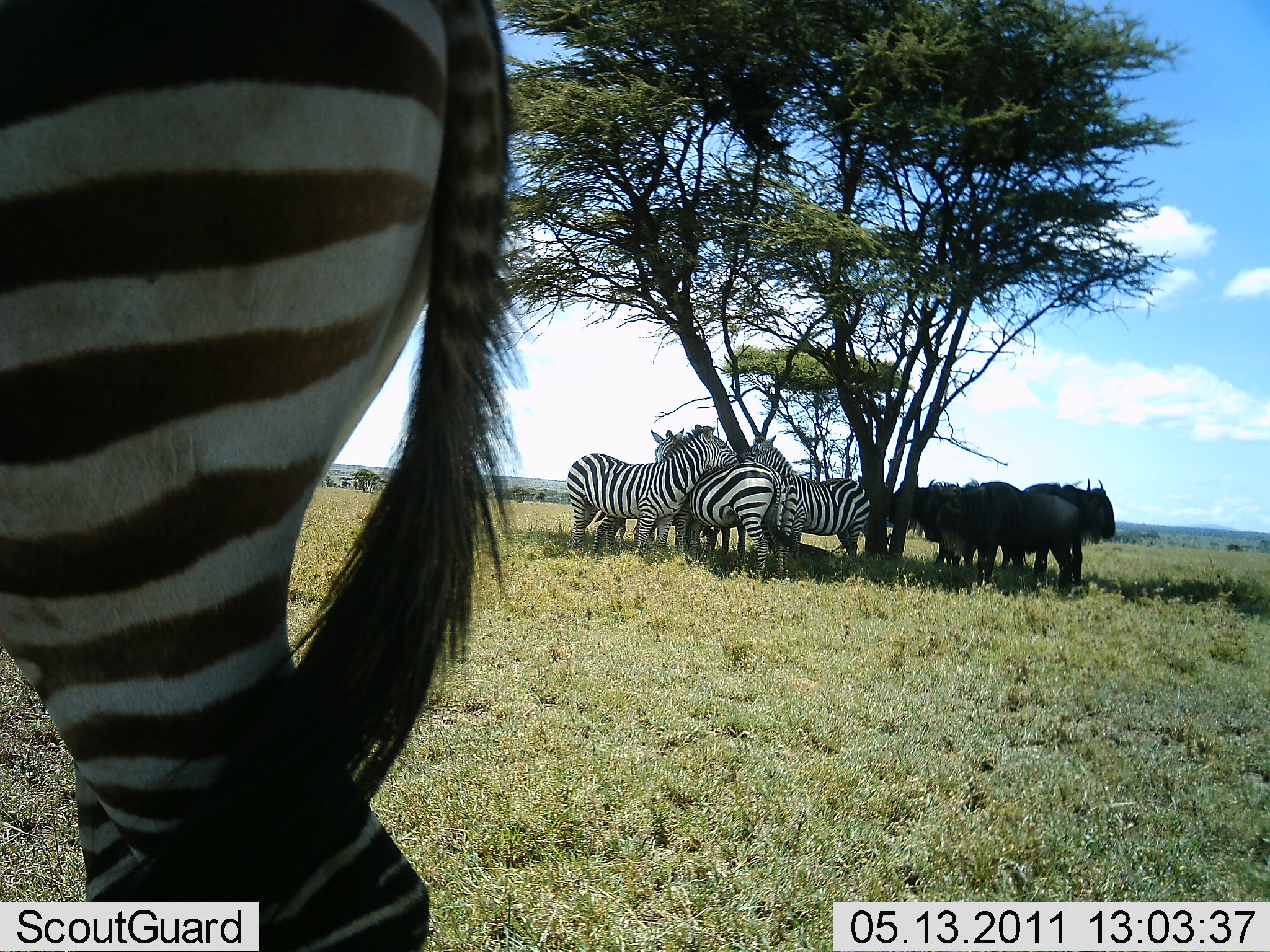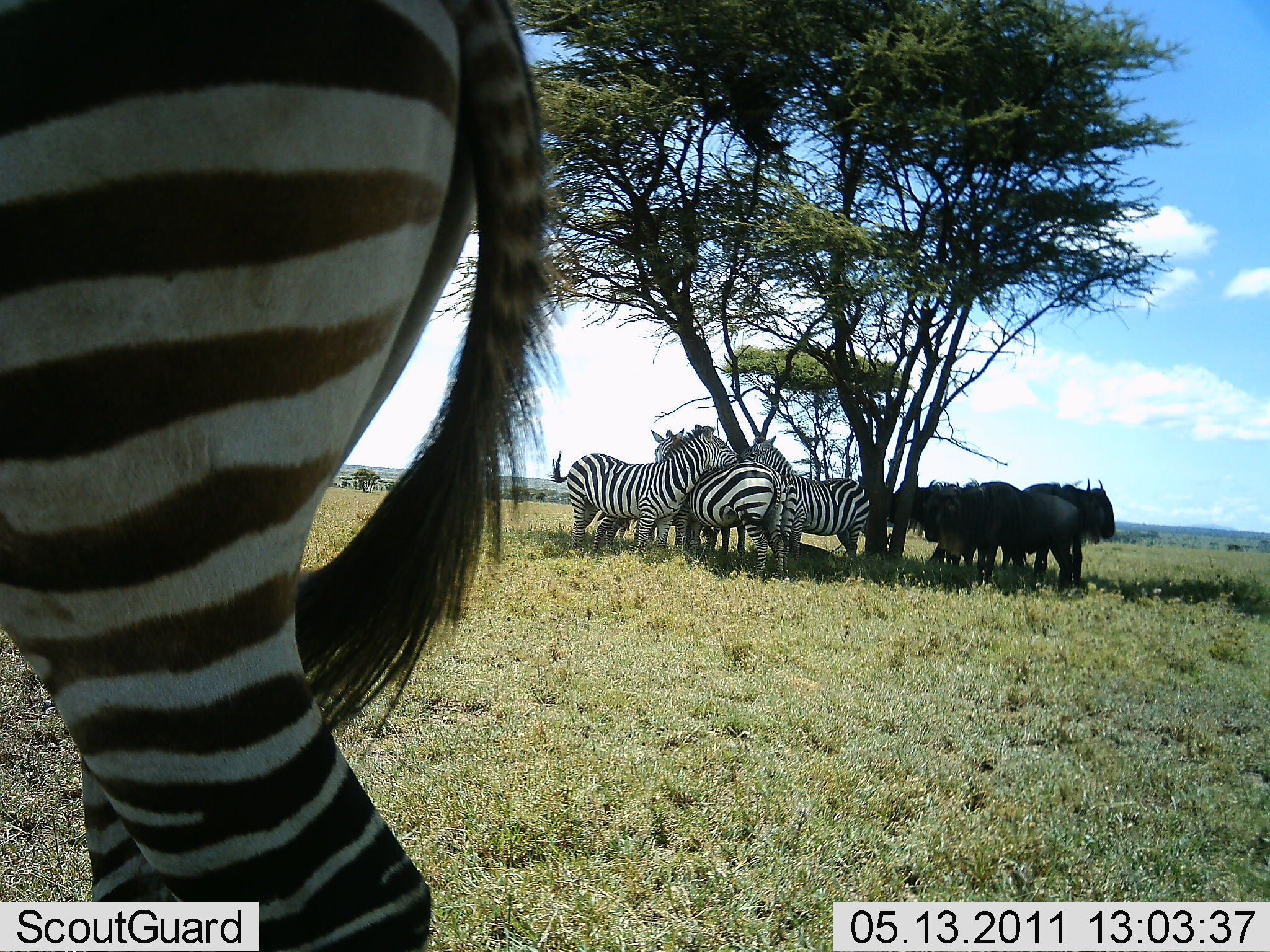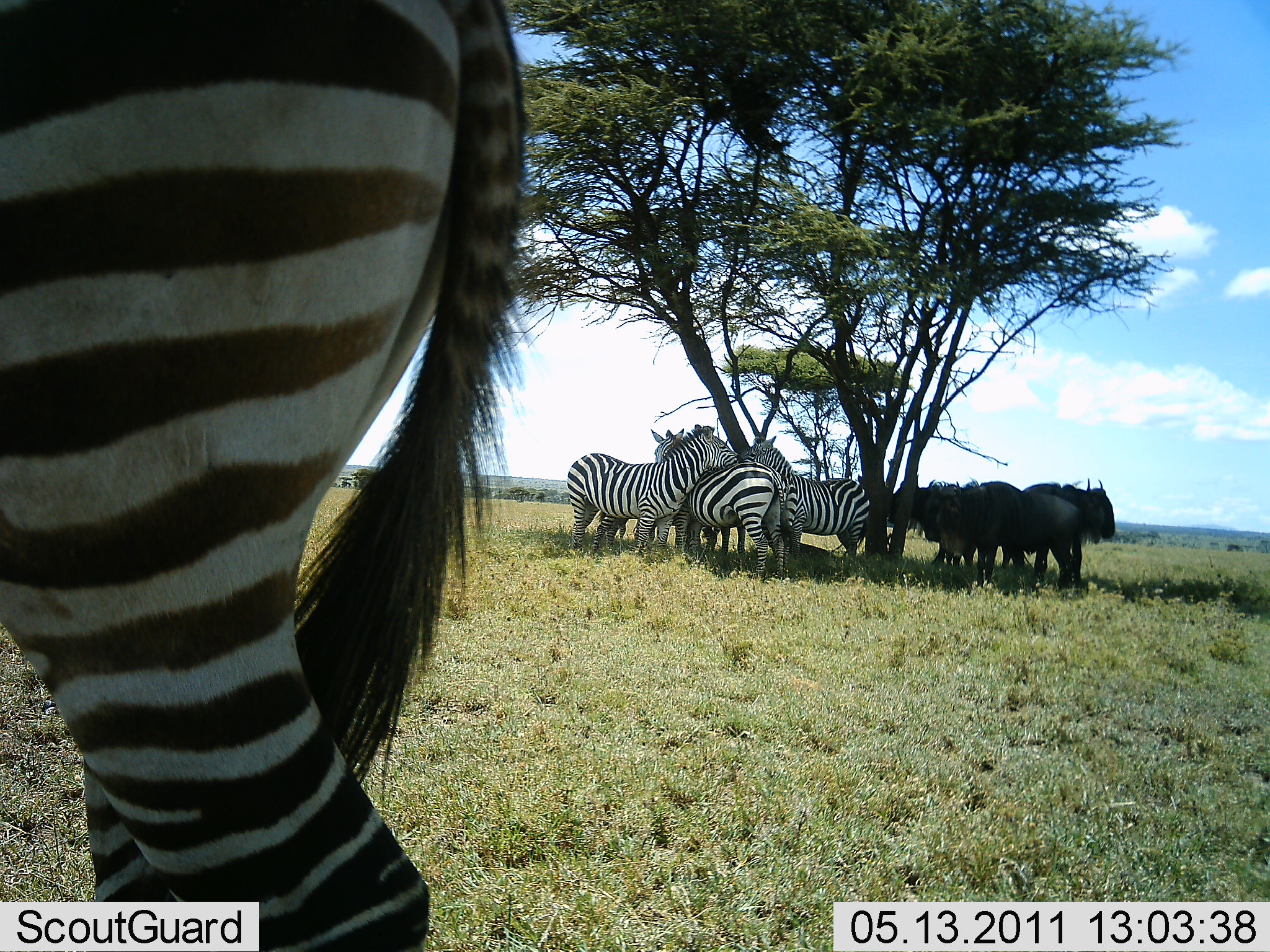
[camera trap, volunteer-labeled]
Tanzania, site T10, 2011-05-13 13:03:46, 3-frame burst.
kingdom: Animalia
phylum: Chordata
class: Mammalia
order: Artiodactyla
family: Bovidae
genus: Connochaetes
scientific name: Connochaetes taurinus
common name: blue wildebeest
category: wildebeest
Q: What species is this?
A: Wildebeest (blue wildebeest) (Connochaetes taurinus).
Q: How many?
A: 3.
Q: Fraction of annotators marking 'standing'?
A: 92%.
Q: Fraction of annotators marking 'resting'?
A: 23%.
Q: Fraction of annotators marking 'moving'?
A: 0%.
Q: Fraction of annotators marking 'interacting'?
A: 31%.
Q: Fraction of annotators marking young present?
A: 0%.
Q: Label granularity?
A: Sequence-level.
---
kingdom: Animalia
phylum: Chordata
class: Mammalia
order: Perissodactyla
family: Equidae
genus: Equus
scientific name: Equus quagga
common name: plains zebra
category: zebra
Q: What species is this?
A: Zebra (plains zebra) (Equus quagga).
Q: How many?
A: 4.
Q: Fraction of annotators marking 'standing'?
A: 100%.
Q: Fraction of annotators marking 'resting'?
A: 20%.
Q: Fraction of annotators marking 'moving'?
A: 13%.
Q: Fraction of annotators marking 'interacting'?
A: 60%.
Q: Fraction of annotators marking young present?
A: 7%.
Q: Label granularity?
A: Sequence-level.